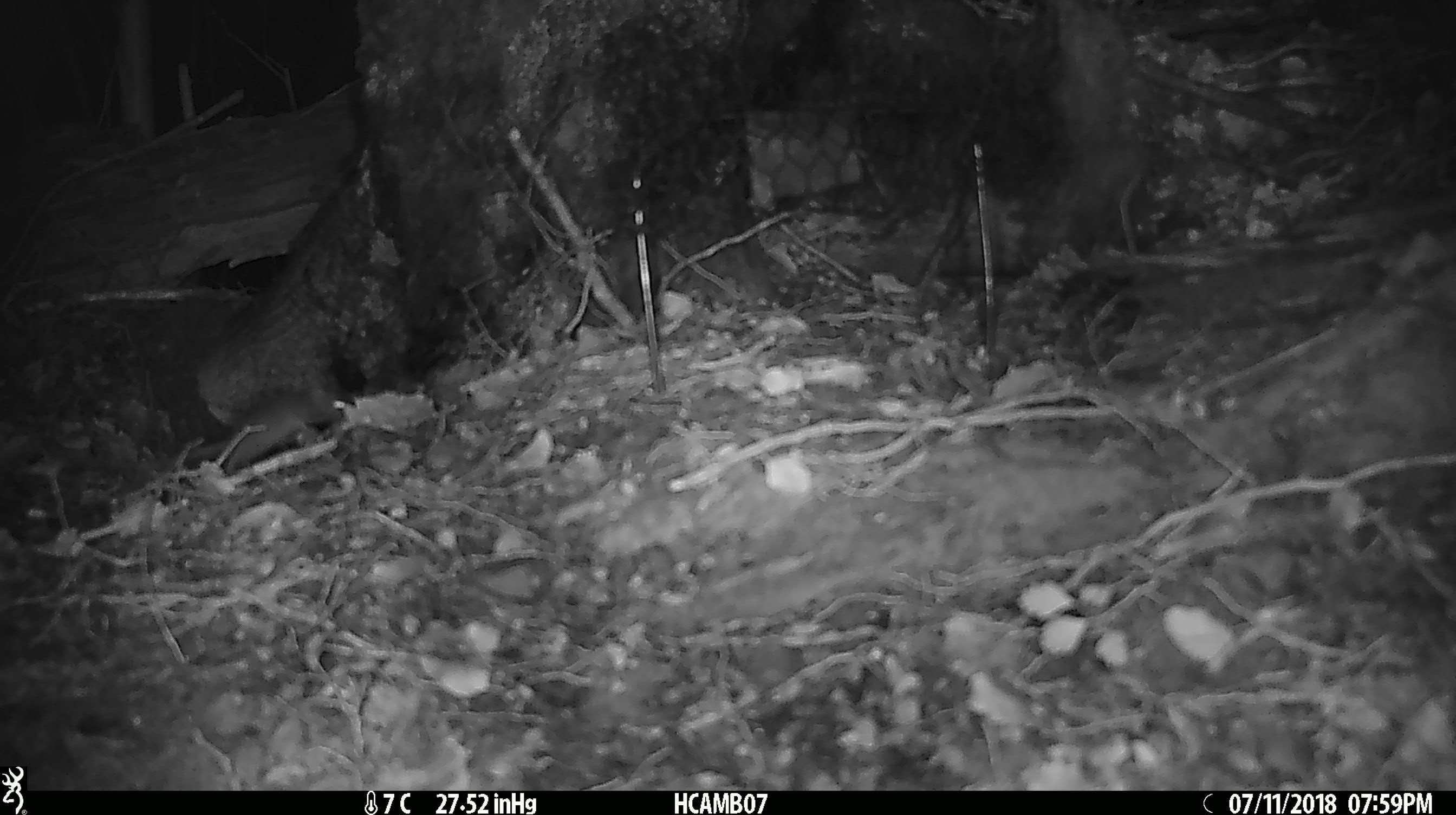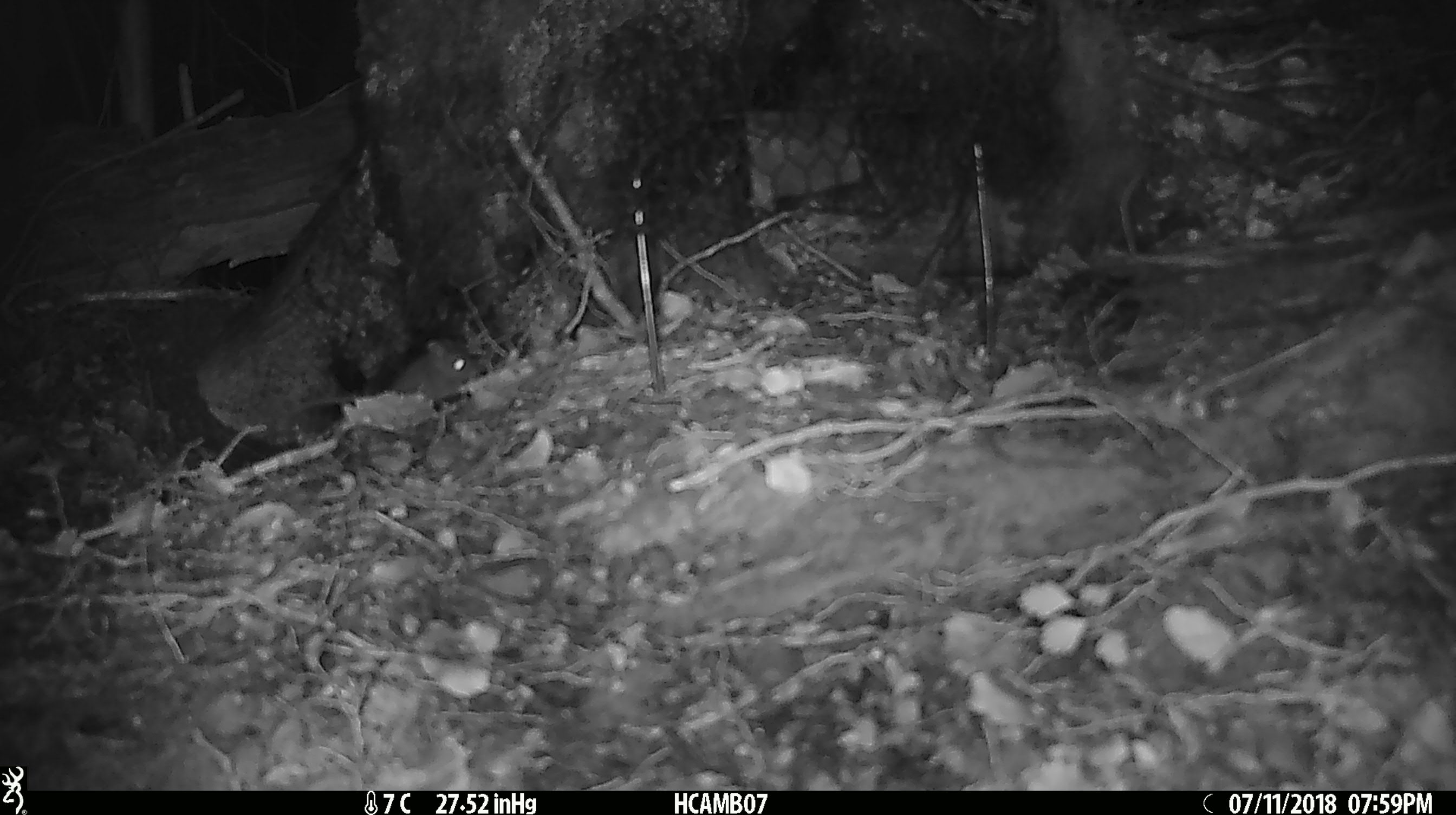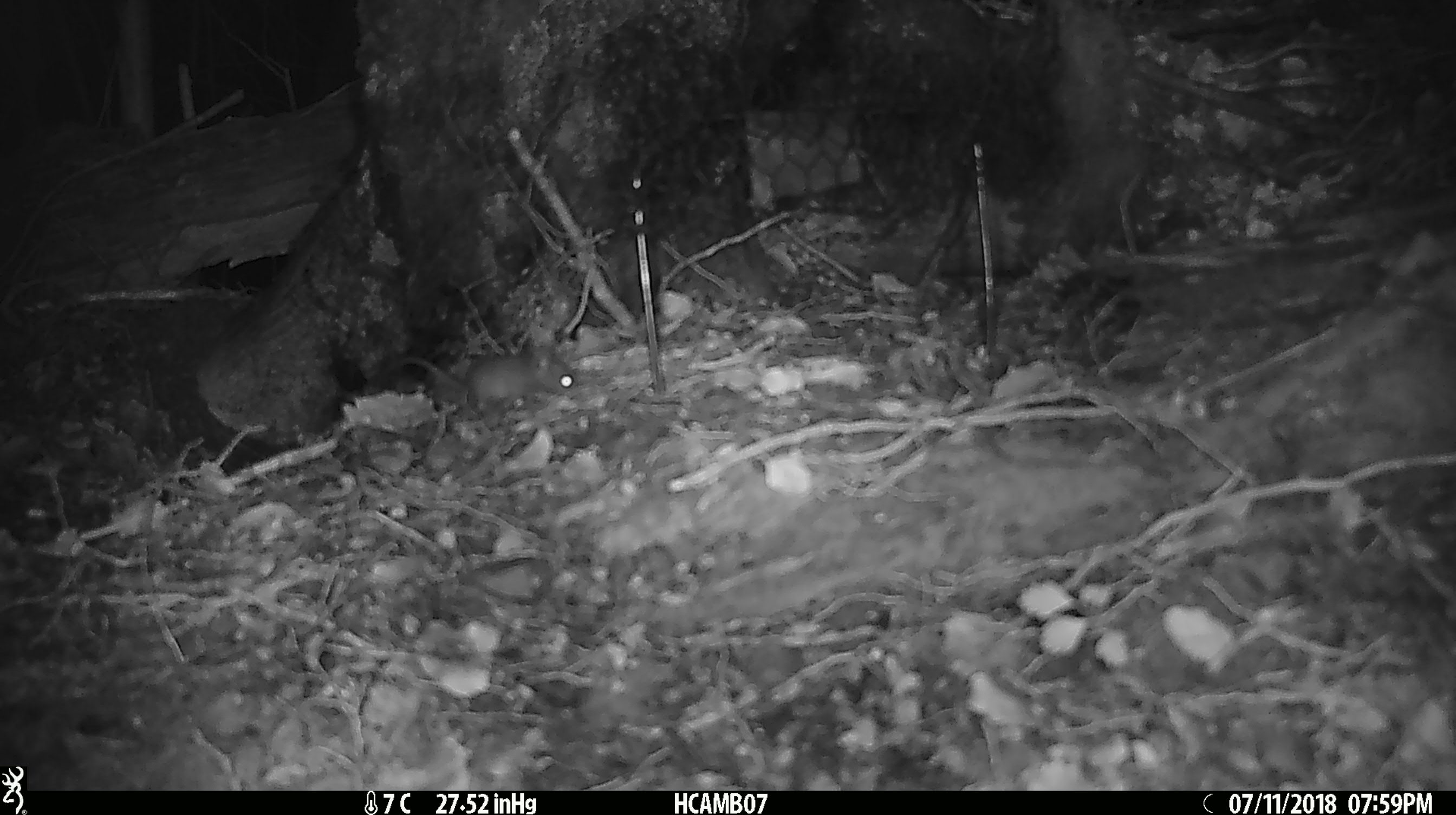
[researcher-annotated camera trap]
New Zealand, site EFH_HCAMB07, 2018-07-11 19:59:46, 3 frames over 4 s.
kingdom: Animalia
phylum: Chordata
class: Mammalia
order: Rodentia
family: Muridae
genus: Mus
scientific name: Mus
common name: mouse